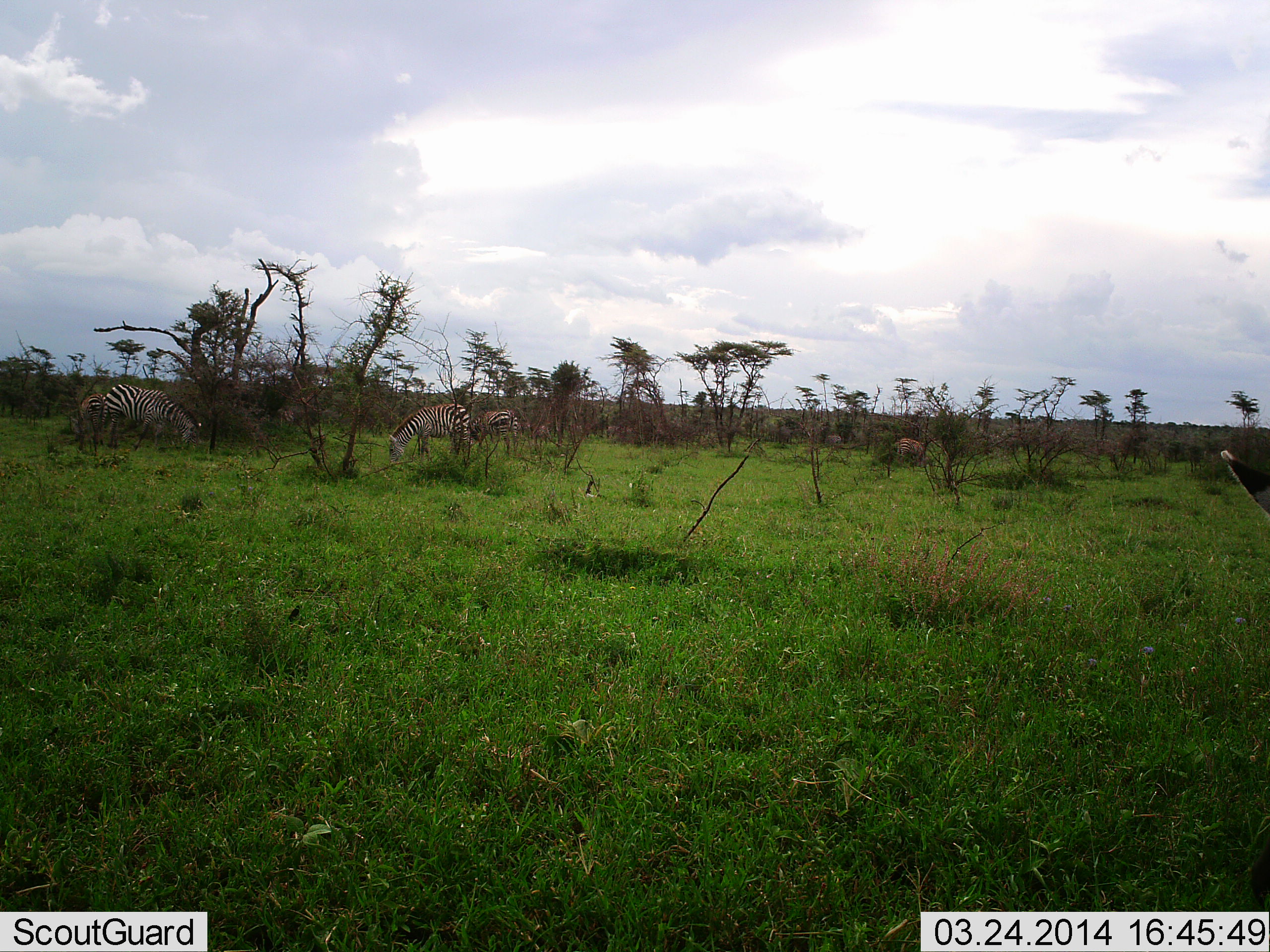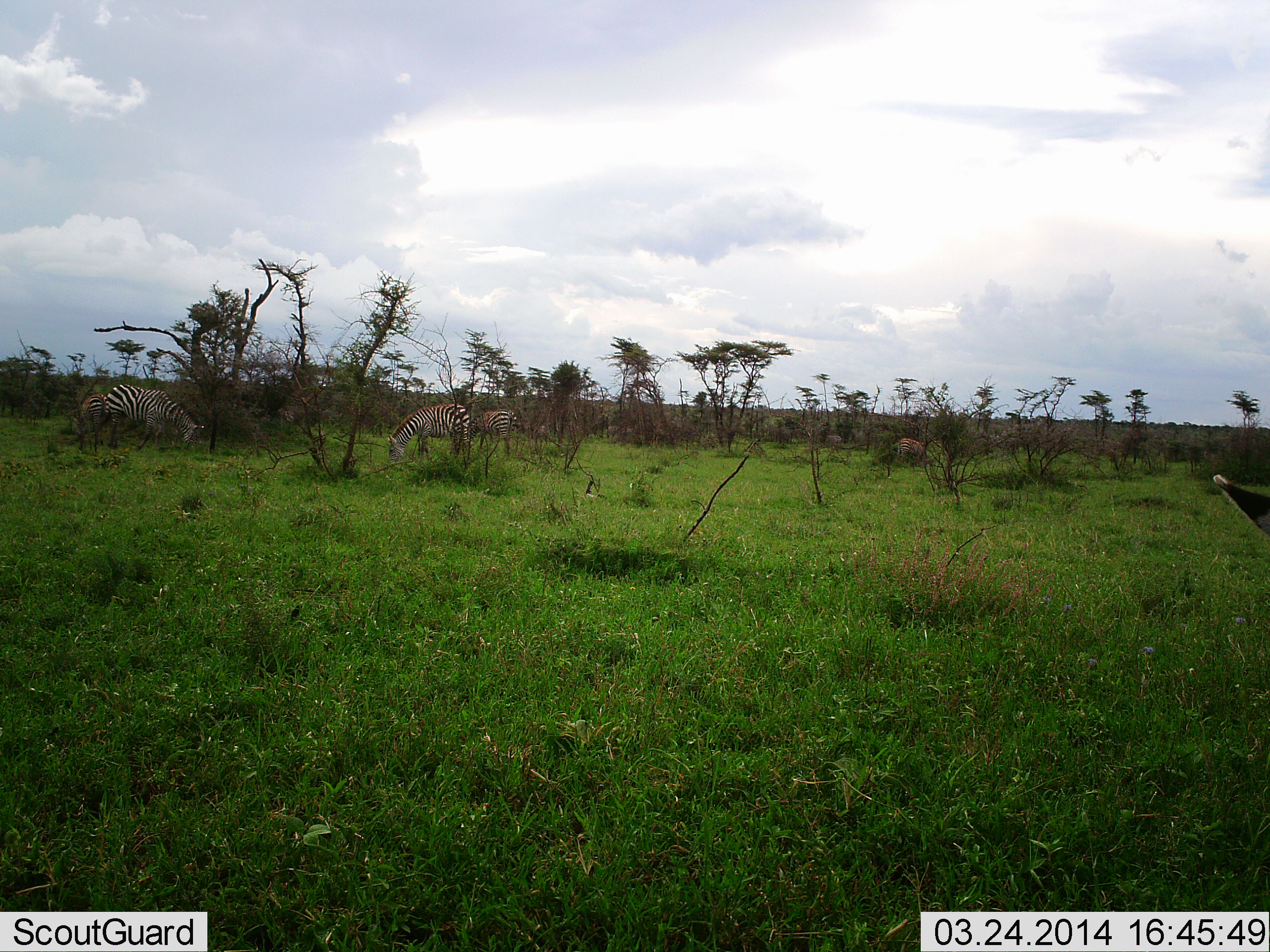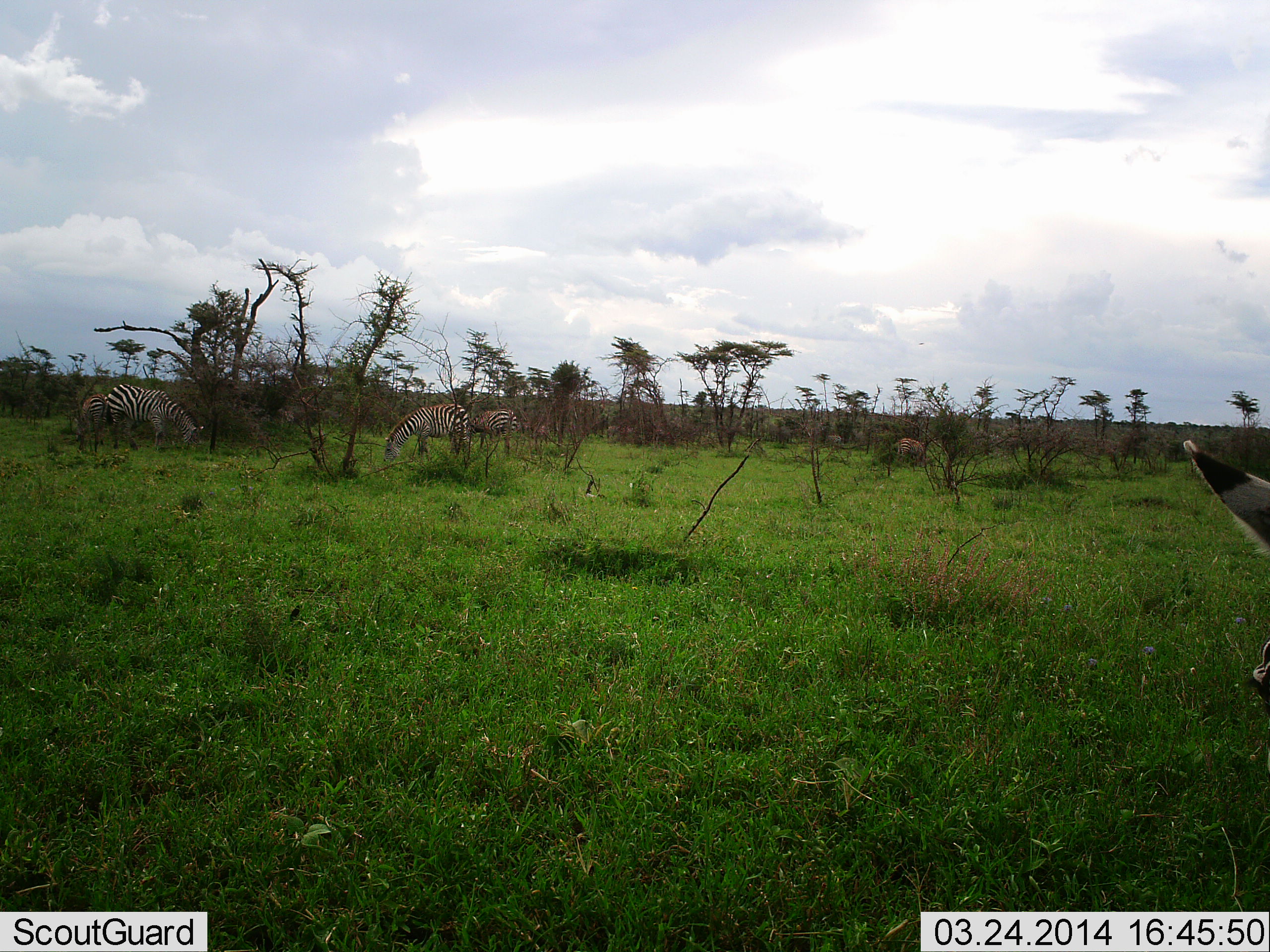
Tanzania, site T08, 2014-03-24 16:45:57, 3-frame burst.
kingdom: Animalia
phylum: Chordata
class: Mammalia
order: Perissodactyla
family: Equidae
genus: Equus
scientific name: Equus quagga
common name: plains zebra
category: zebra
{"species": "zebra (plains zebra) (Equus quagga)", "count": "4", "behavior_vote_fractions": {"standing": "31%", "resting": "0%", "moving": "8%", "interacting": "0%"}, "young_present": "0%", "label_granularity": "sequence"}